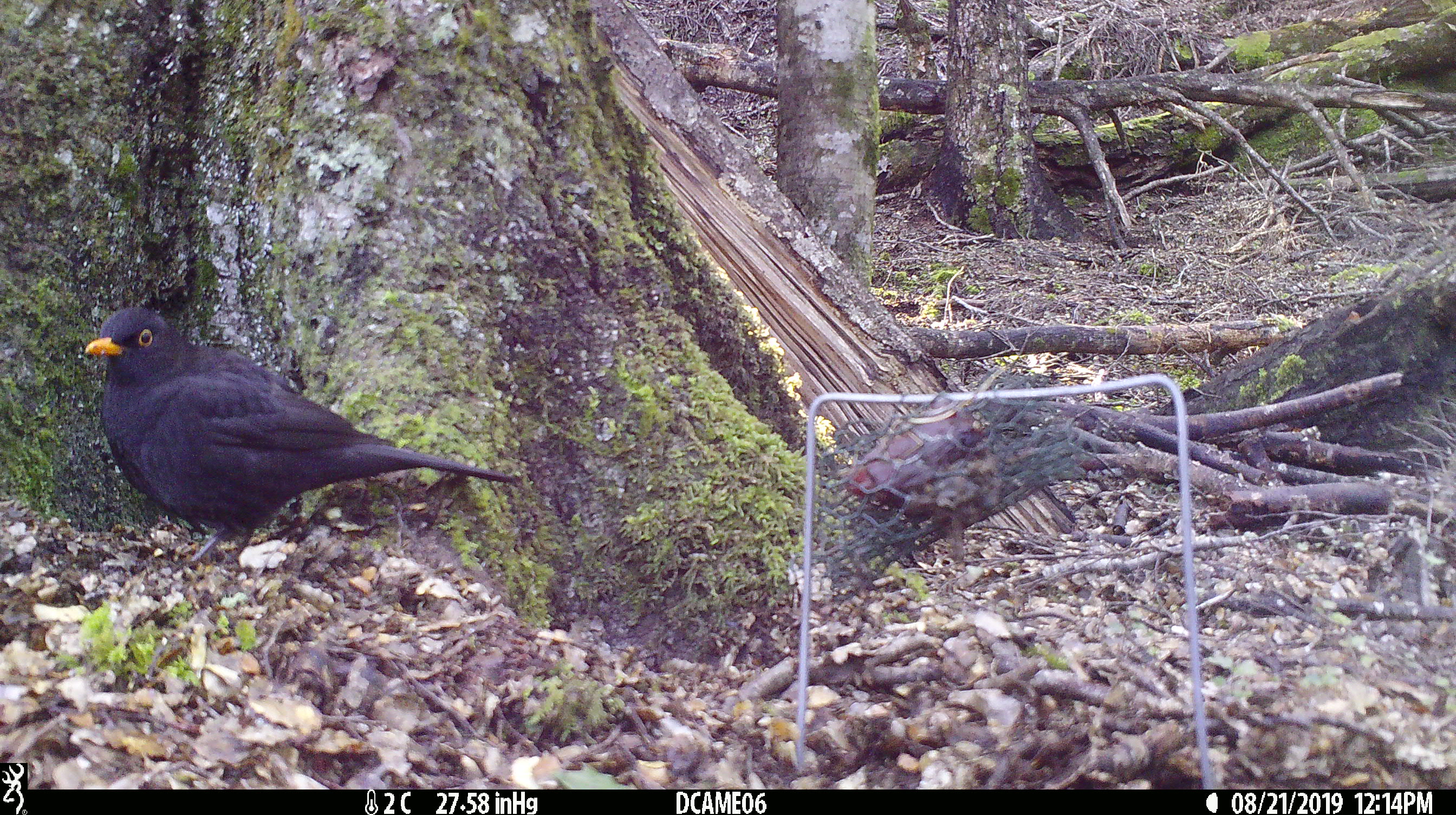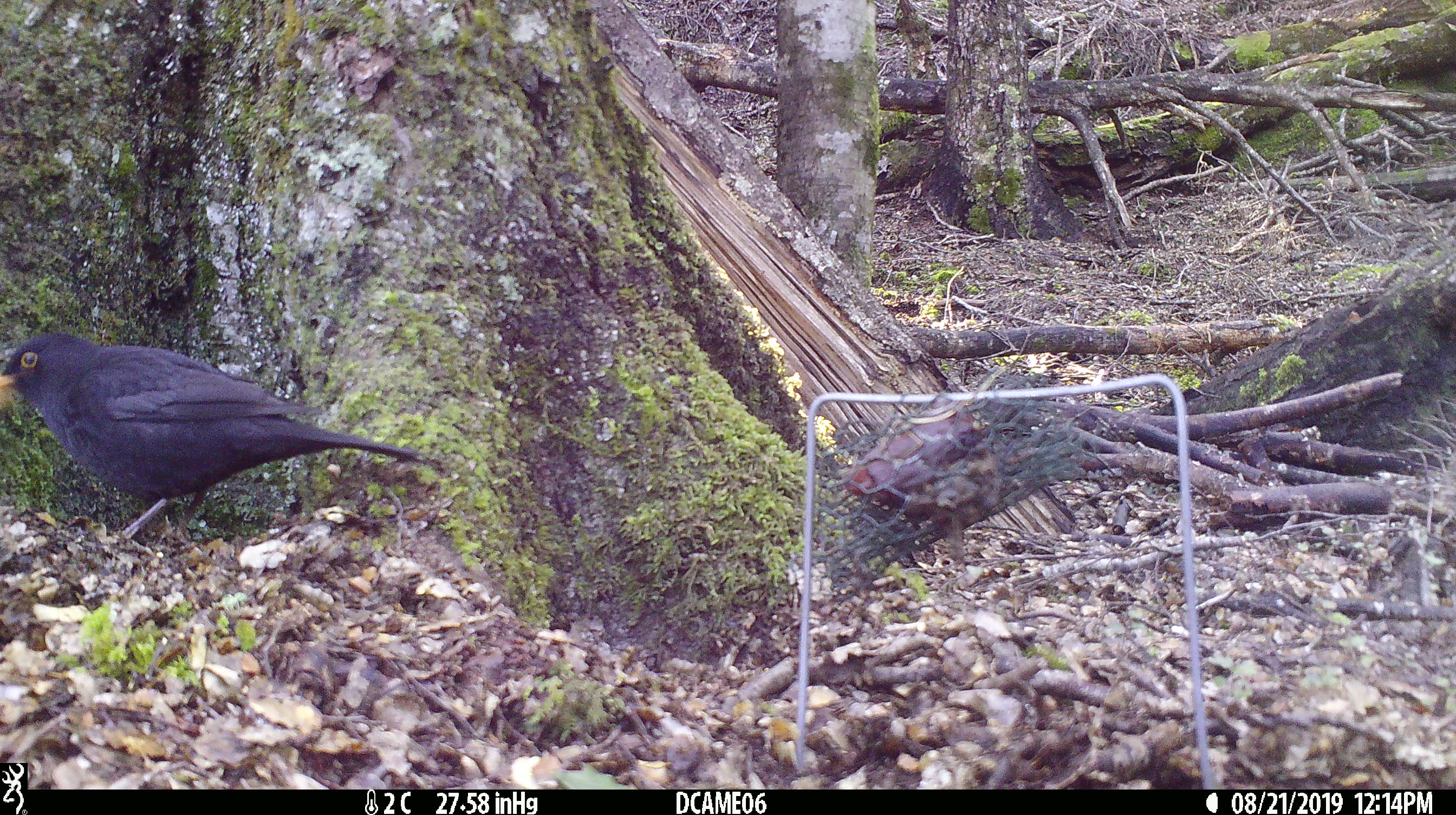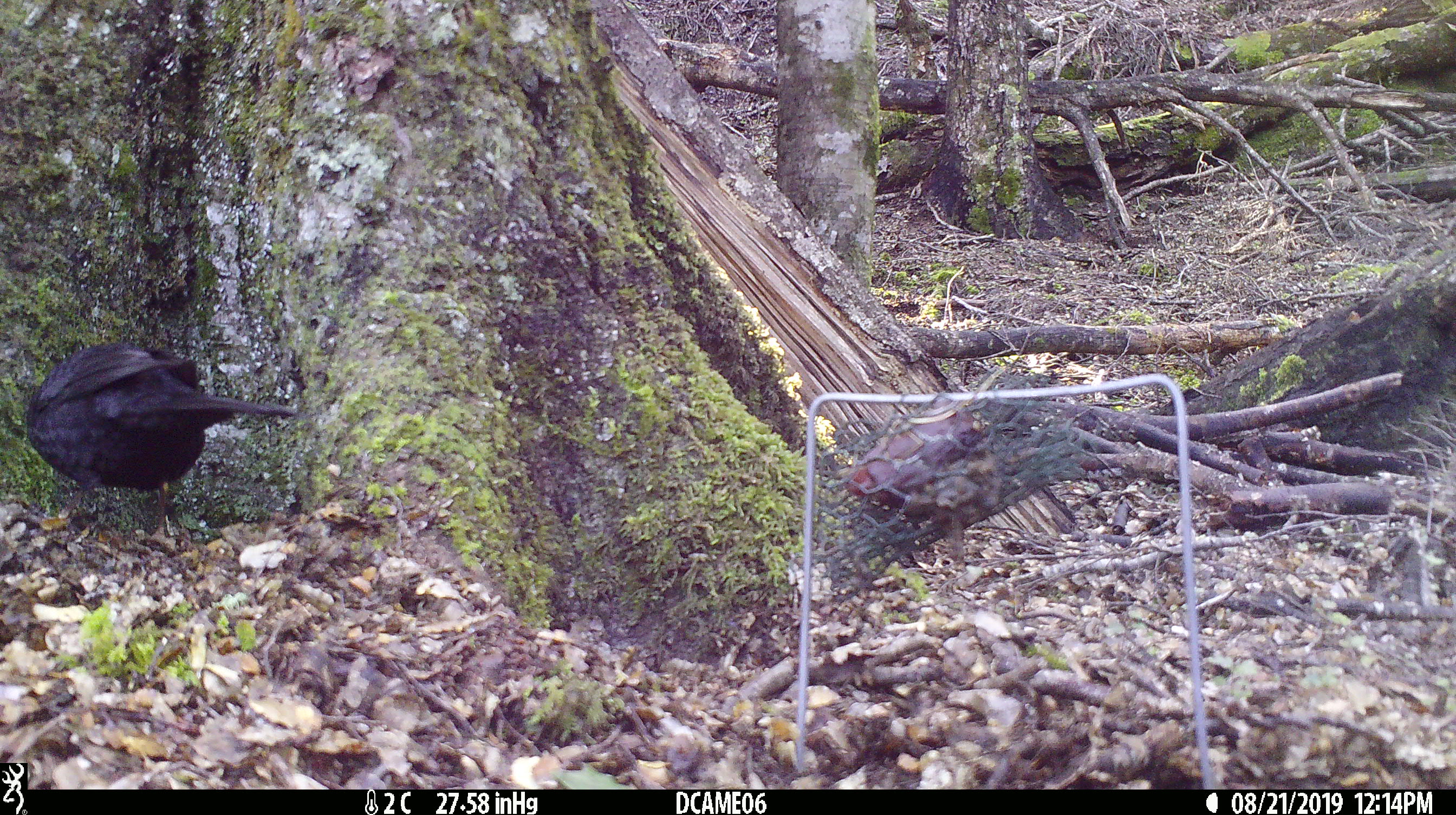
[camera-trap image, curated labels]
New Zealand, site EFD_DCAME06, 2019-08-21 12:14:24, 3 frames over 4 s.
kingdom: Animalia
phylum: Chordata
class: Aves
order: Passeriformes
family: Turdidae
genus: Turdus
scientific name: Turdus merula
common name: eurasian blackbird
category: blackbird